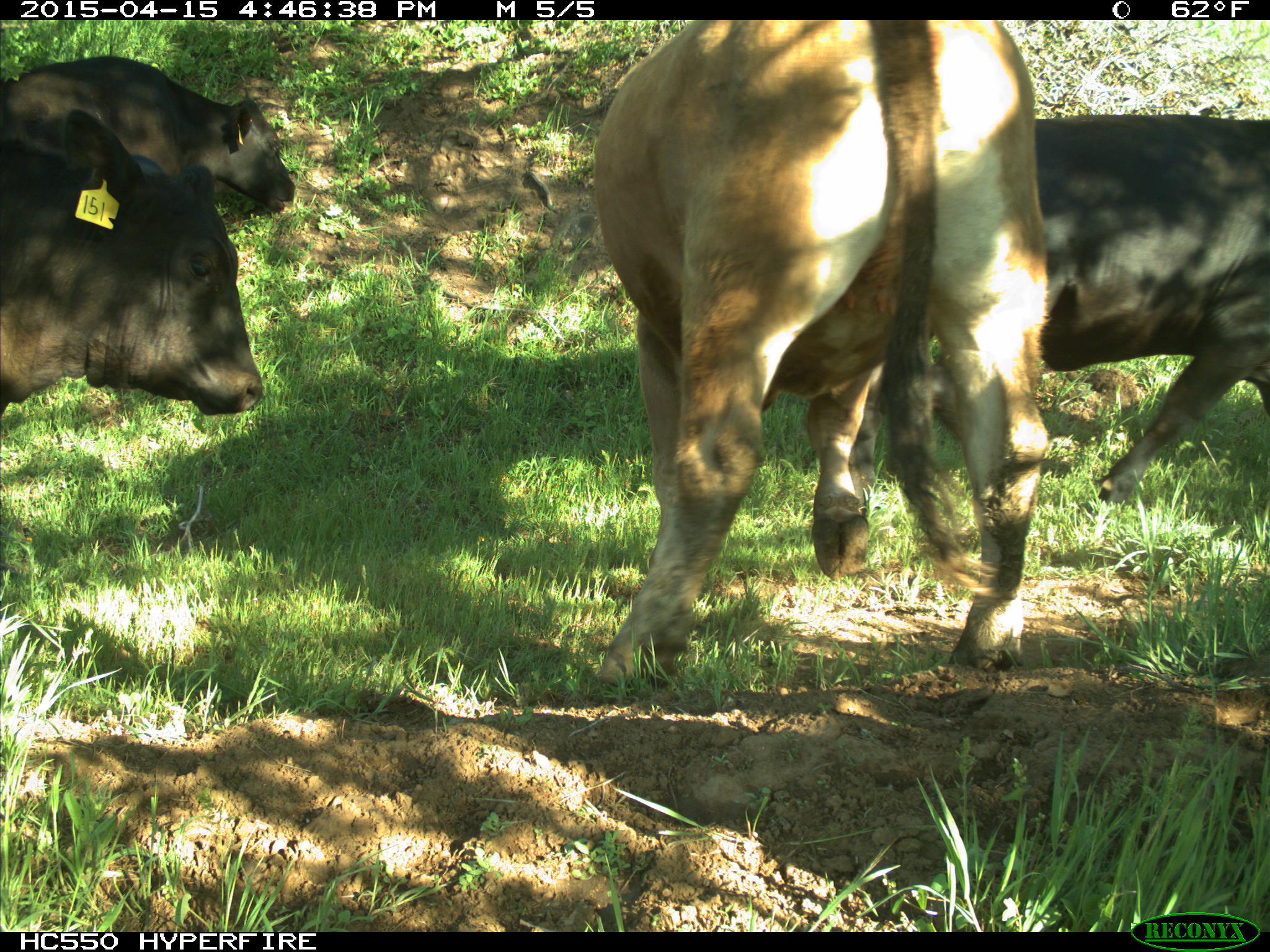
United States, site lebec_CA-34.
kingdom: Animalia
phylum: Chordata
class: Mammalia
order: Artiodactyla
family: Bovidae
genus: Bos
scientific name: Bos taurus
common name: domestic cow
Bos taurus (domestic cow).